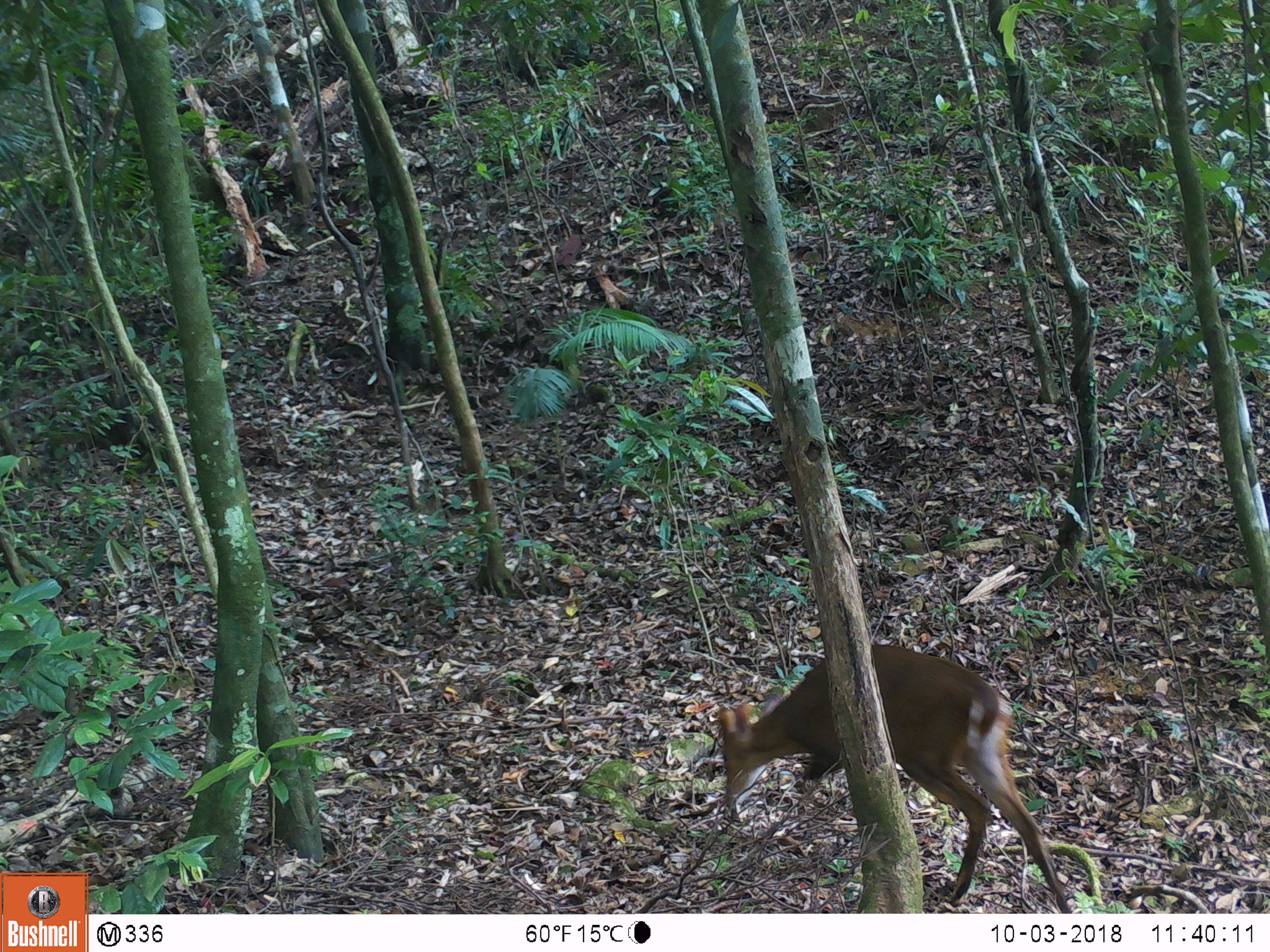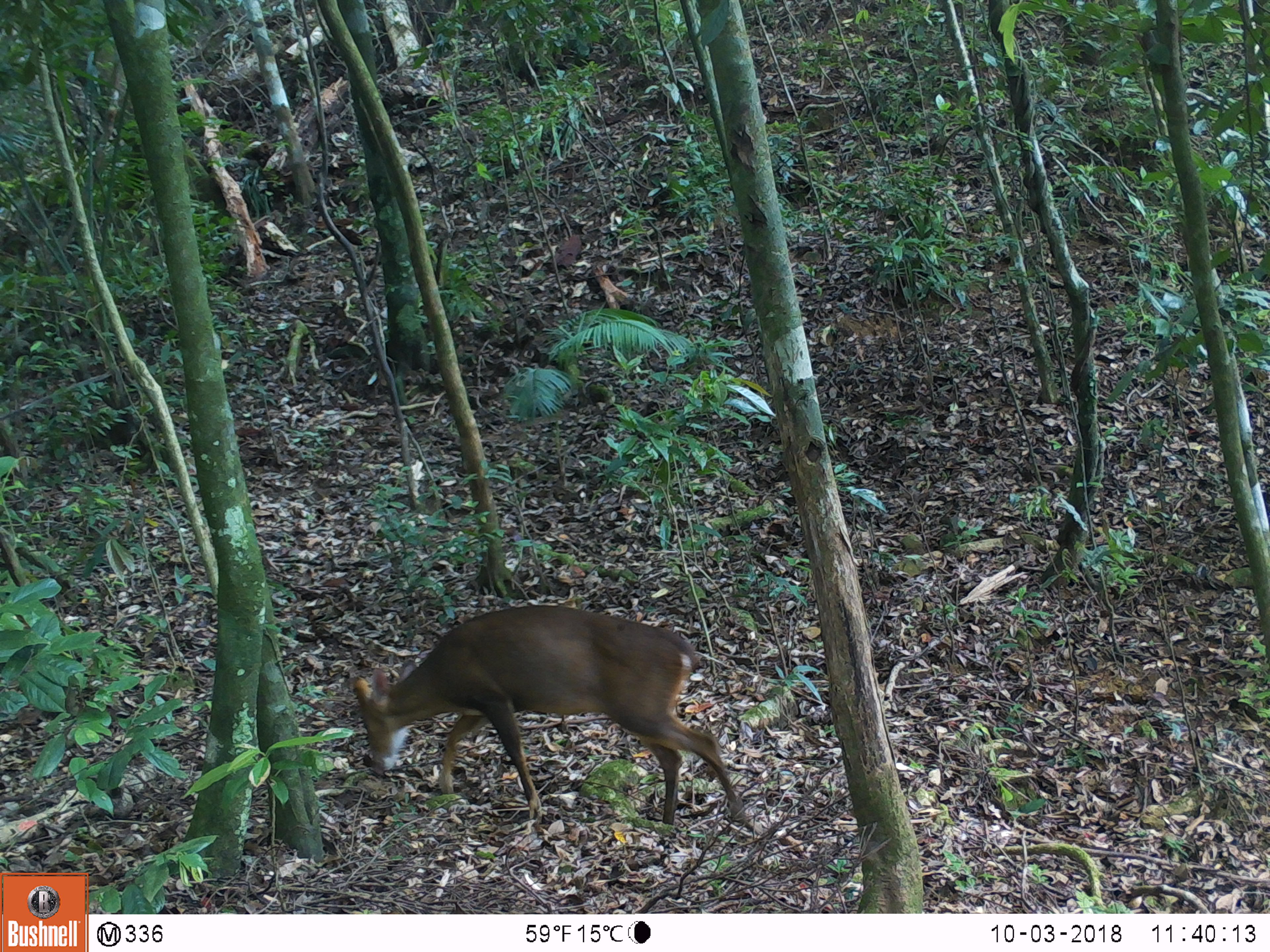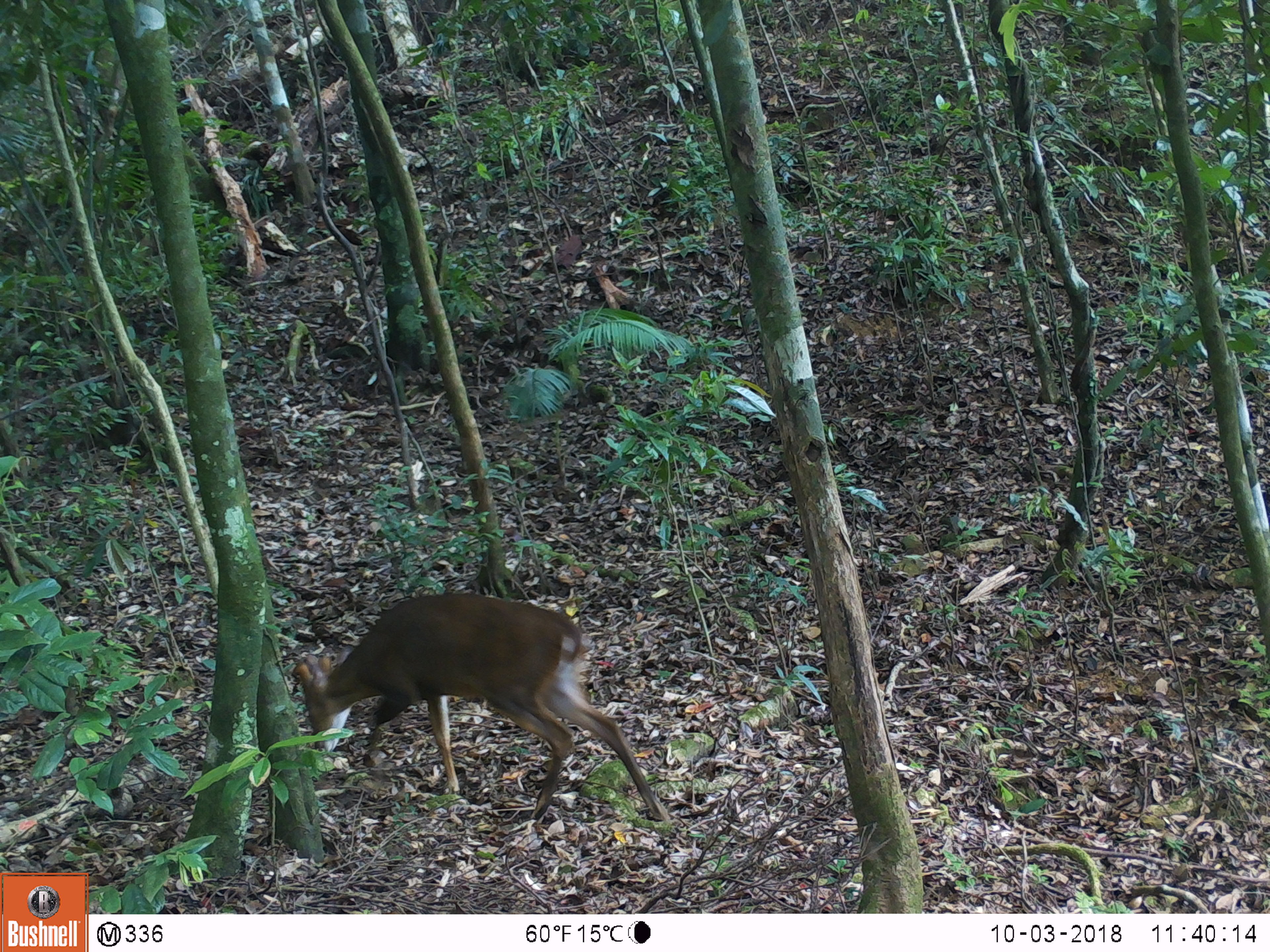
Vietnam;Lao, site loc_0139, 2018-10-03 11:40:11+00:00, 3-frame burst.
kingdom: Animalia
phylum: Chordata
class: Mammalia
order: Artiodactyla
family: Cervidae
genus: Muntiacus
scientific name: Muntiacus vuquangensis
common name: large-antlered muntjac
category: large antlered muntjac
Large antlered muntjac (large-antlered muntjac) (Muntiacus vuquangensis). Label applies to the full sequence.